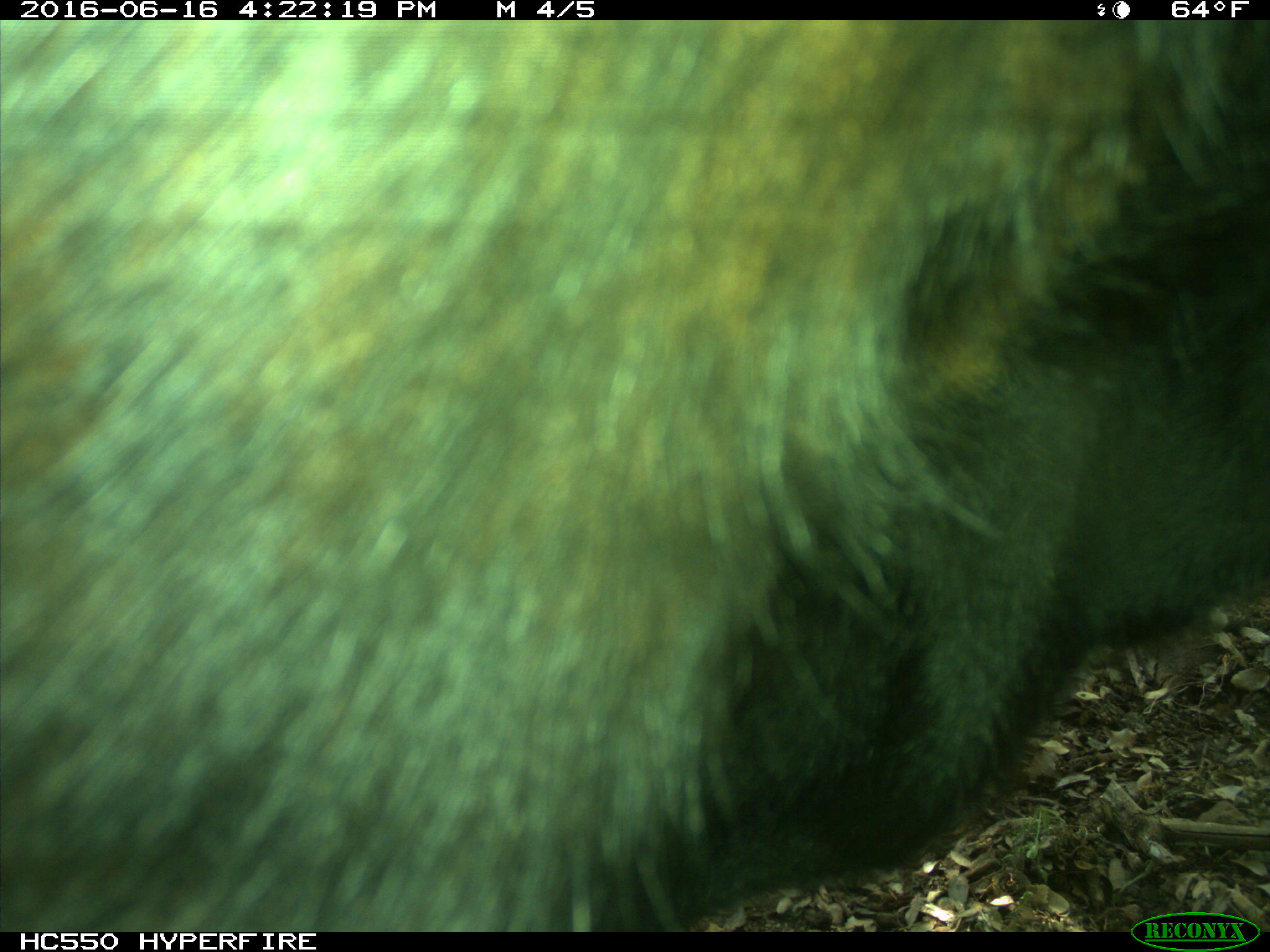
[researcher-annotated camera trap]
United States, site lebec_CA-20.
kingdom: Animalia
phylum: Chordata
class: Mammalia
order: Artiodactyla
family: Bovidae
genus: Bos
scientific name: Bos taurus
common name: domestic cow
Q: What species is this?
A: Bos taurus (domestic cow).